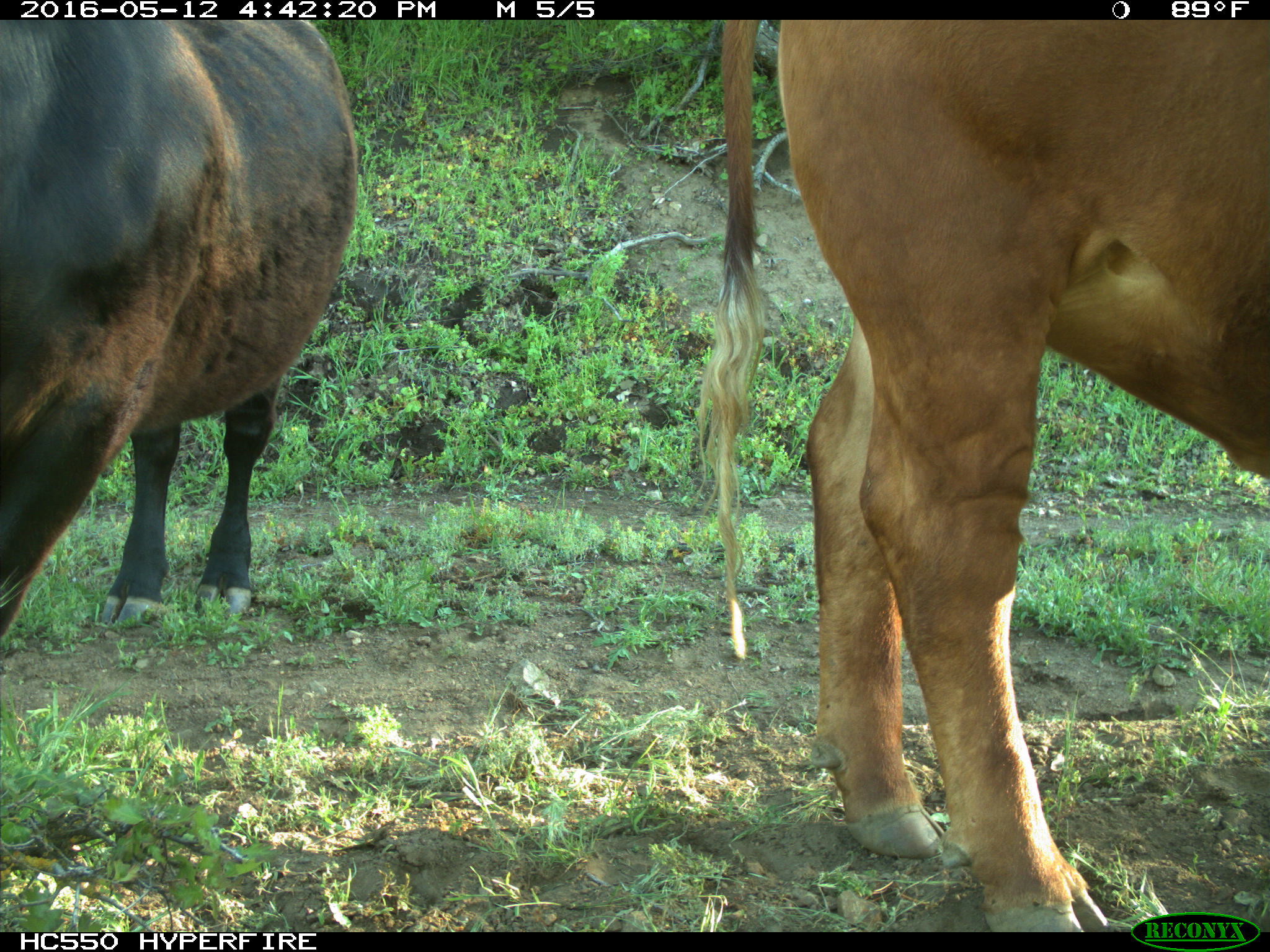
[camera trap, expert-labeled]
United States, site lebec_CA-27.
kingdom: Animalia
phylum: Chordata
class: Mammalia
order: Artiodactyla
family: Bovidae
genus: Bos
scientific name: Bos taurus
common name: domestic cow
Bos taurus (domestic cow).